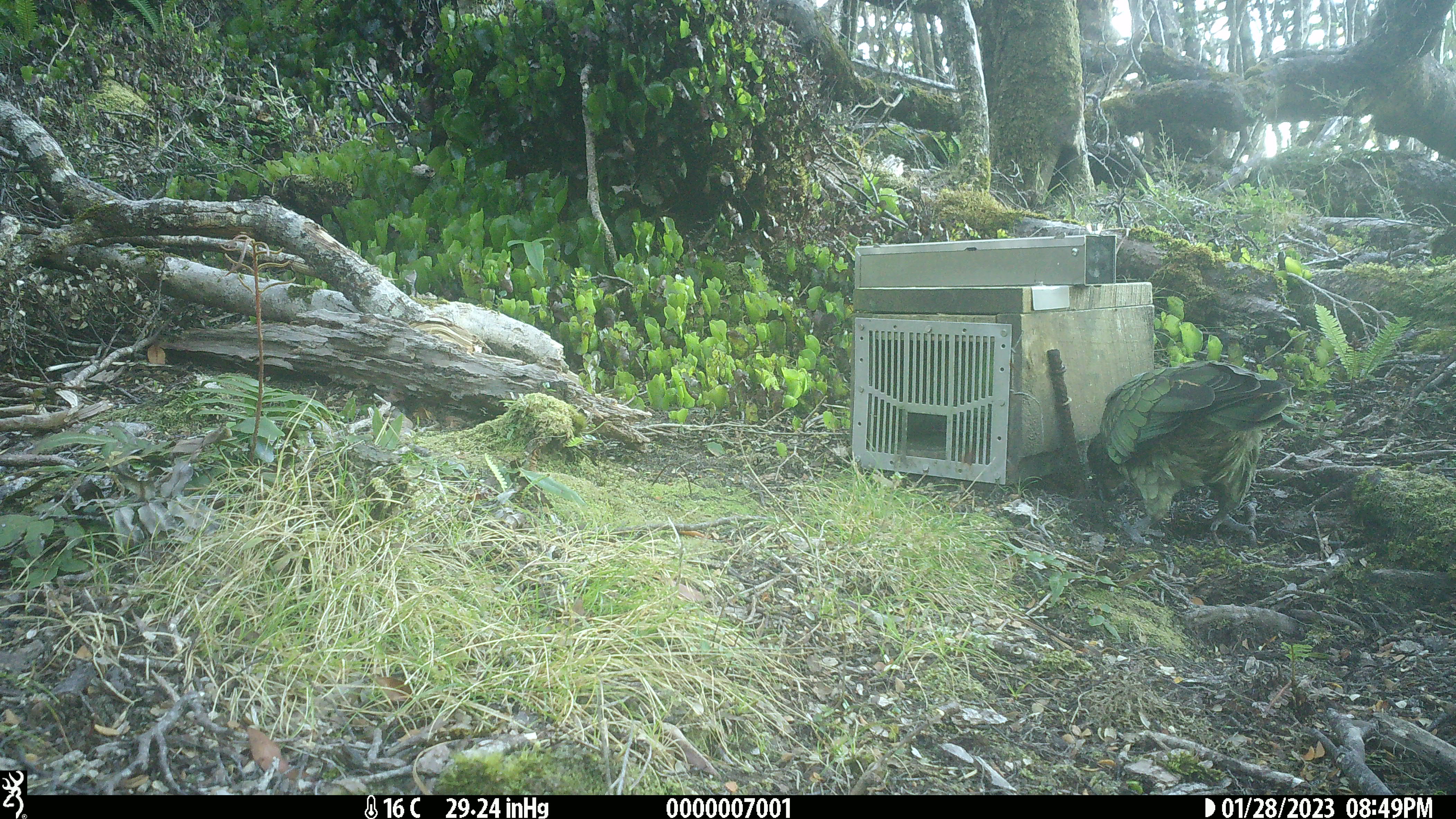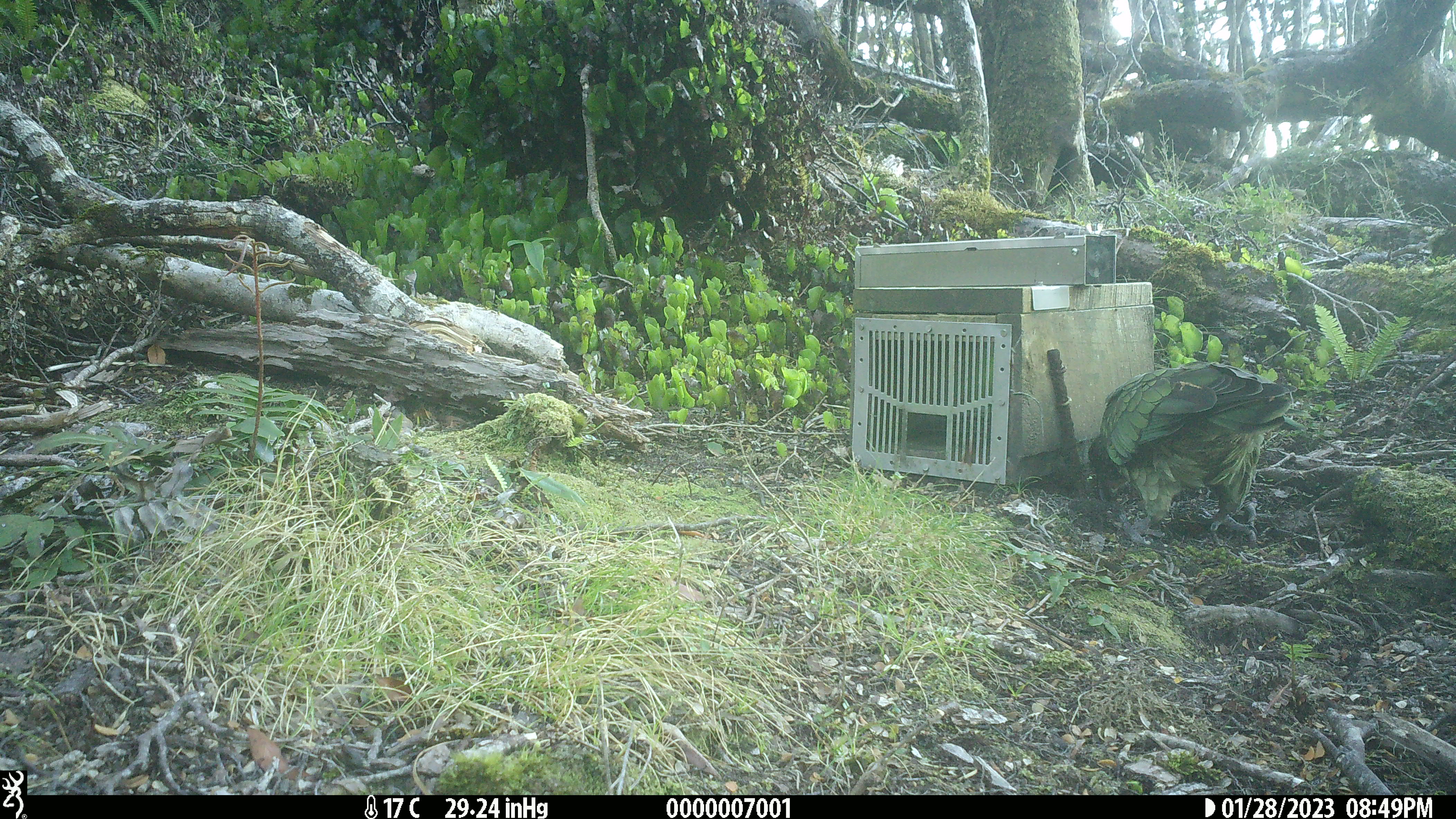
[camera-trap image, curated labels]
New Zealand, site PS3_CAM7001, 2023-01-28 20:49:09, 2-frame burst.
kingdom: Animalia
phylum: Chordata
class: Aves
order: Psittaciformes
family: Strigopidae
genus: Nestor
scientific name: Nestor notabilis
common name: kea